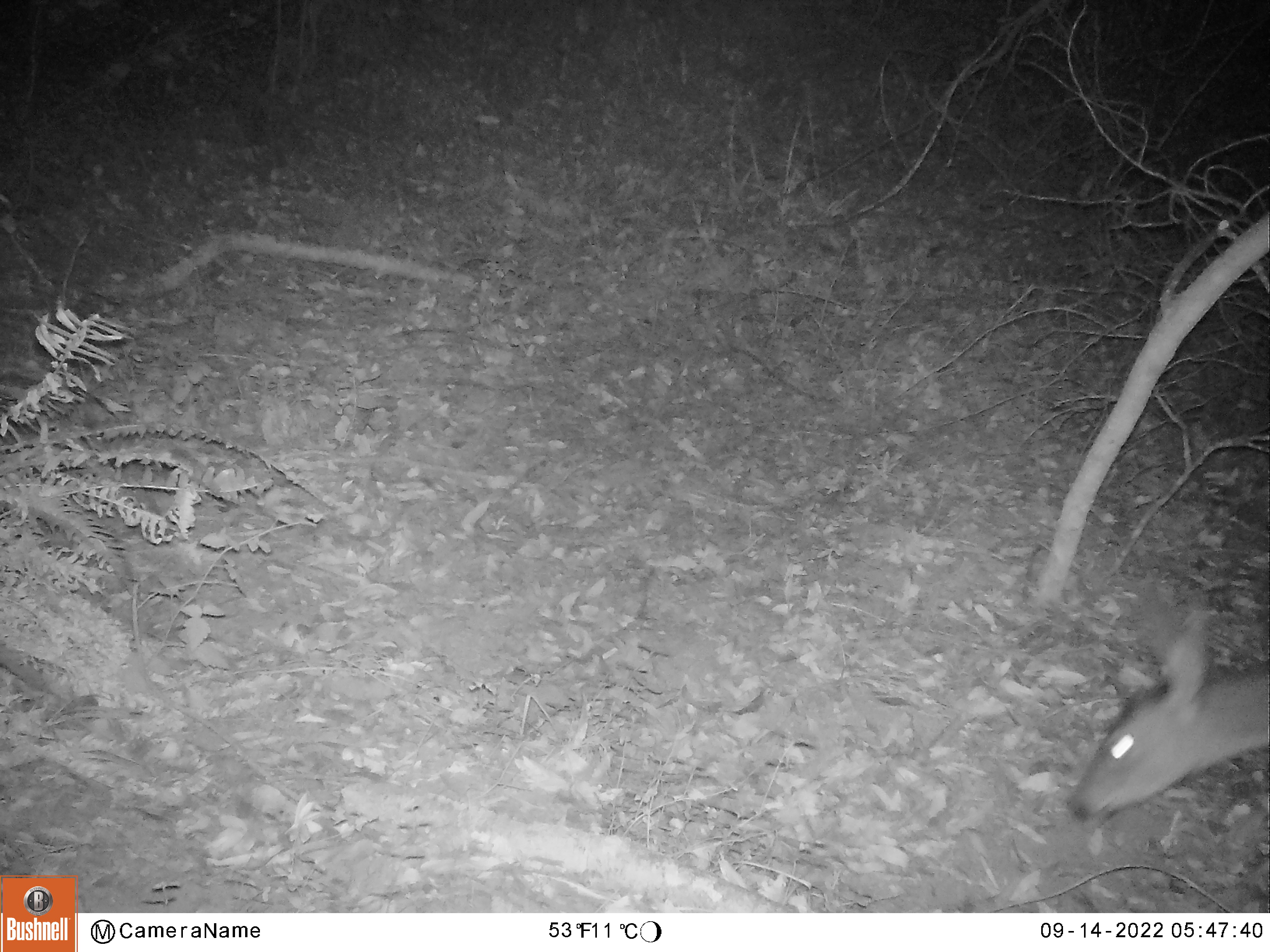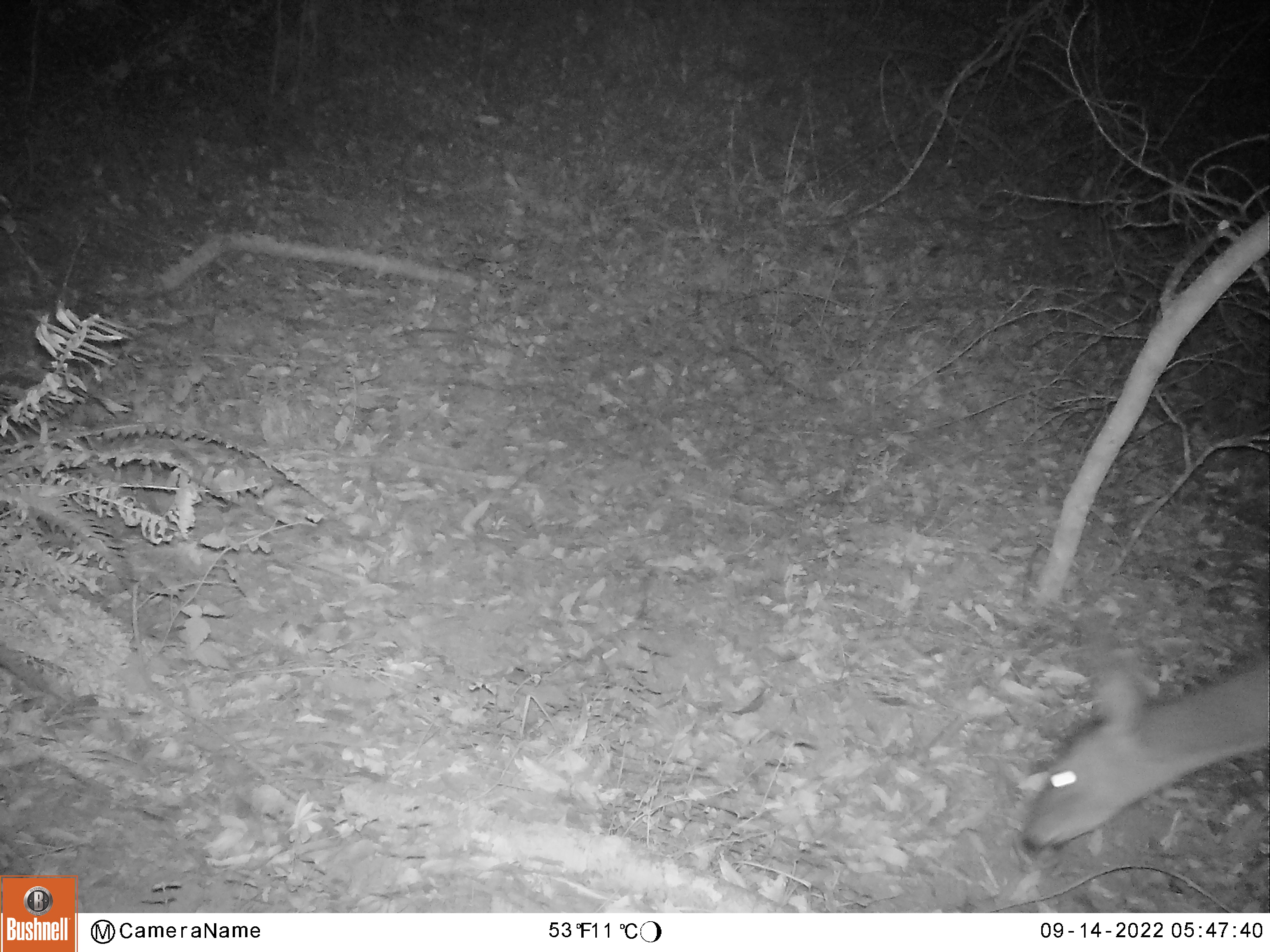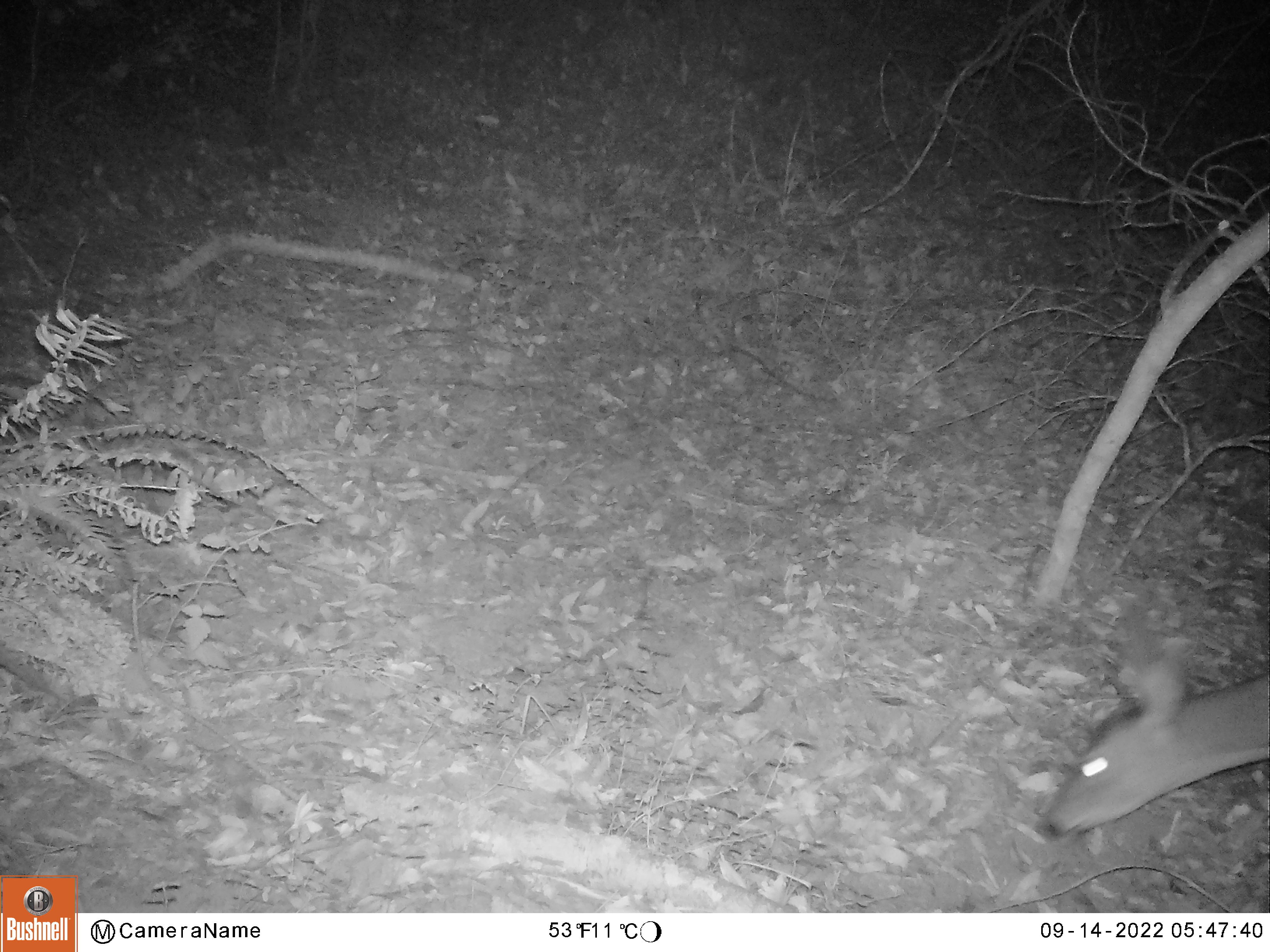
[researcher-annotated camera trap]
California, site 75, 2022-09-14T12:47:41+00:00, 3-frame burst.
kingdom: Animalia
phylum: Chordata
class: Mammalia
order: Artiodactyla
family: Cervidae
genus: Odocoileus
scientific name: Odocoileus hemionus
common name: mule deer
Mule deer (Odocoileus hemionus).